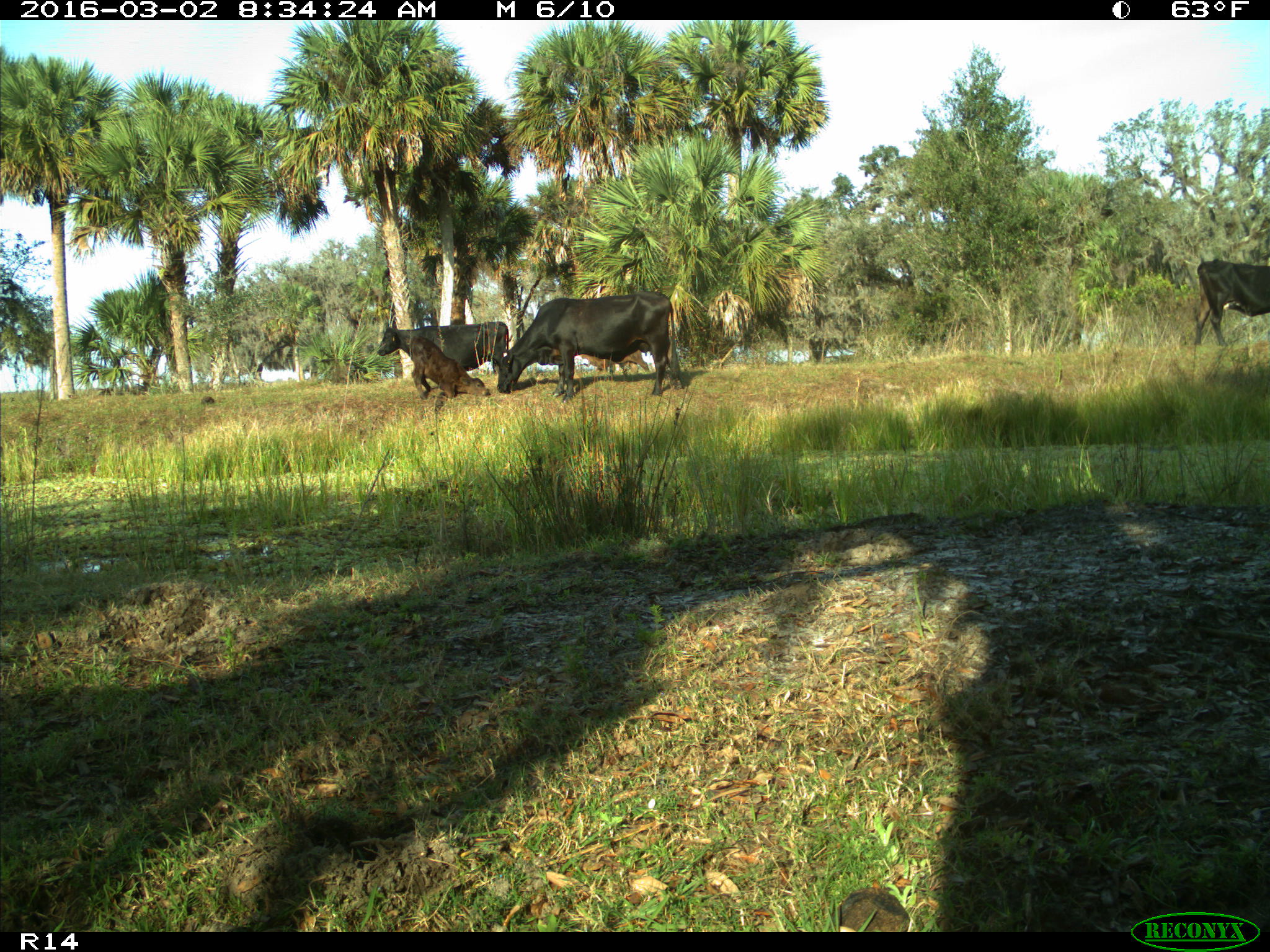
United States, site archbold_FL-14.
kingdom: Animalia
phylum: Chordata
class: Mammalia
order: Artiodactyla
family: Bovidae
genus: Bos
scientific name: Bos taurus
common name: domestic cow